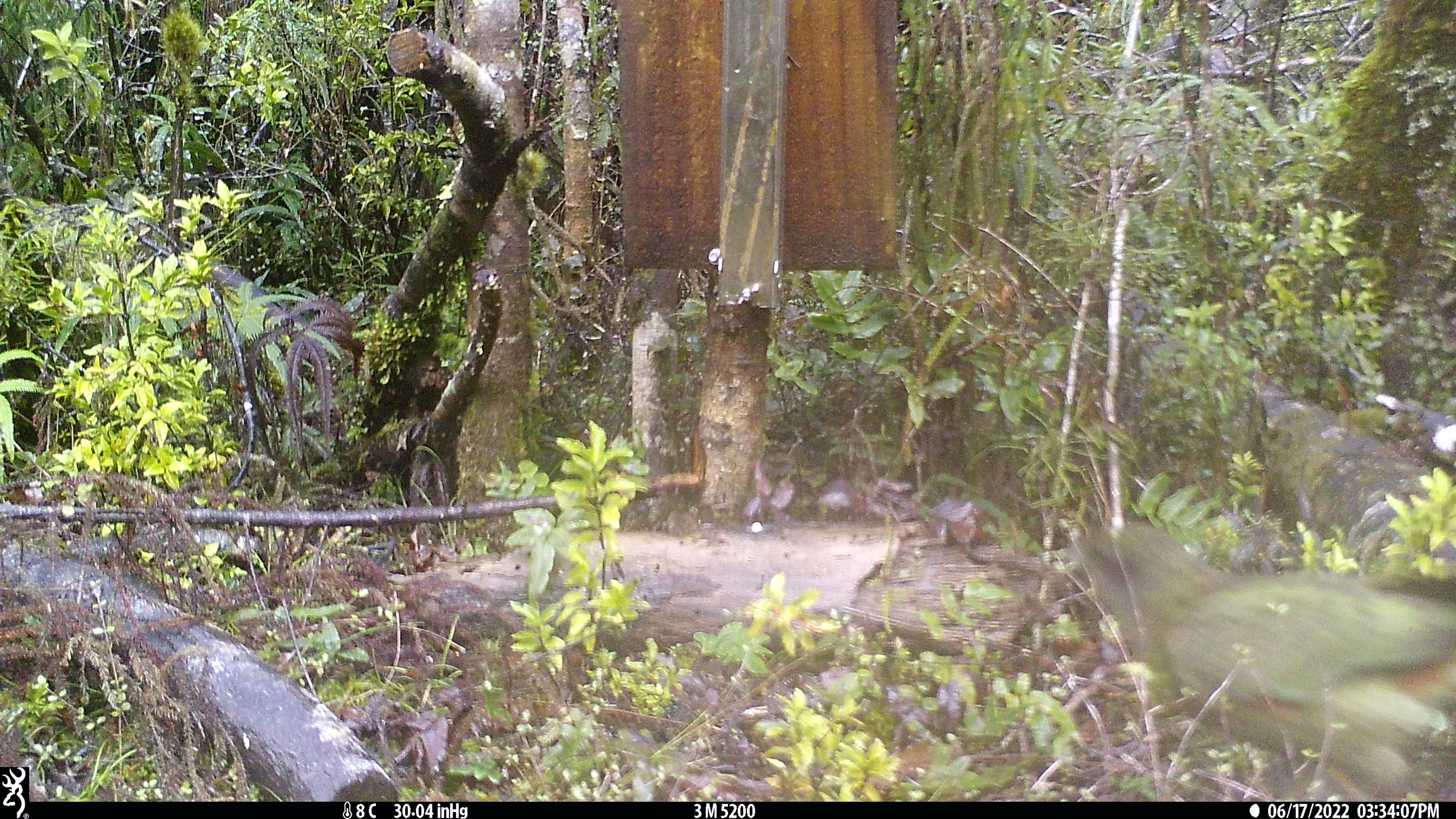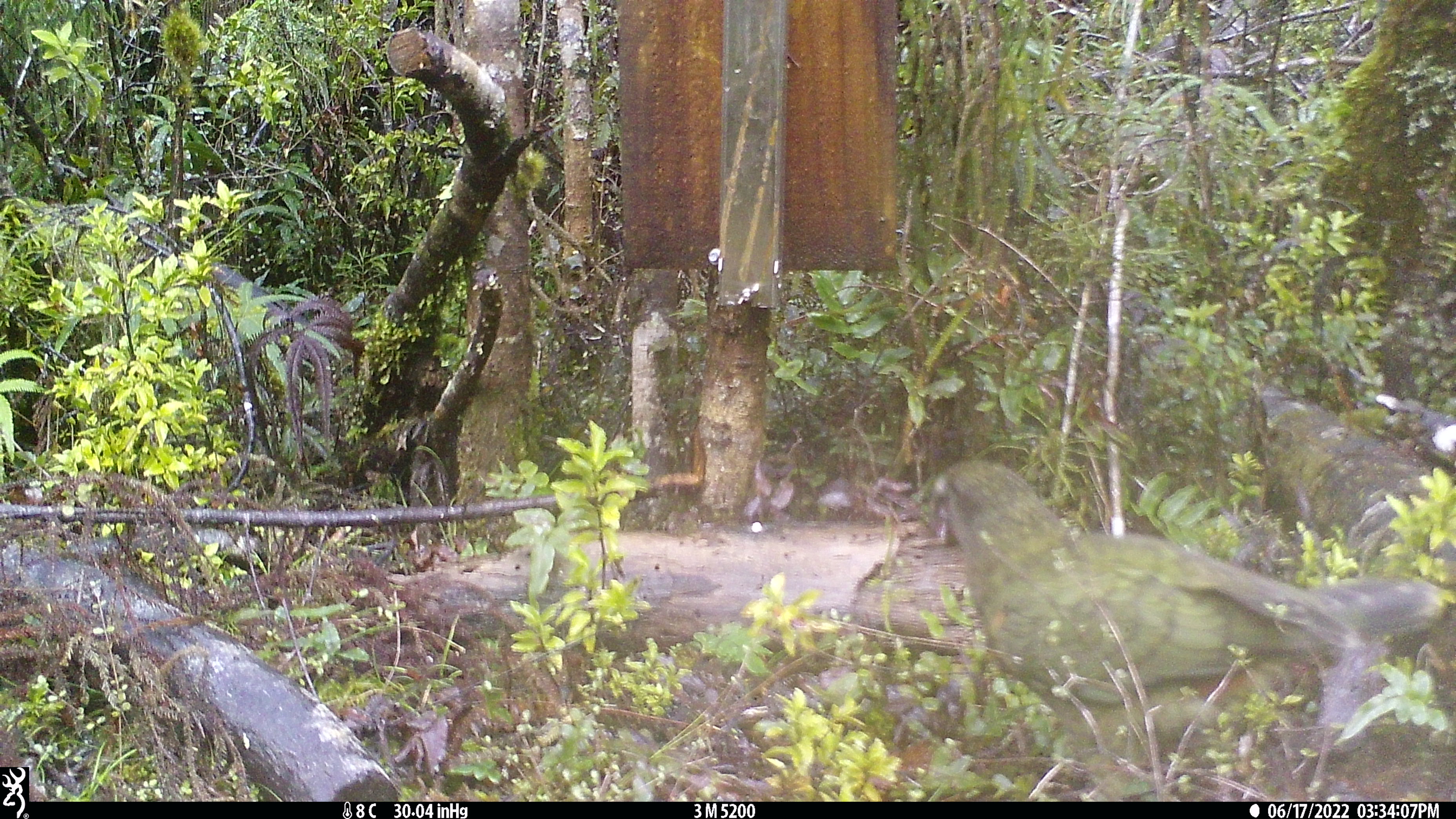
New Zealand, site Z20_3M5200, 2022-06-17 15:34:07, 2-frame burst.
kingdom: Animalia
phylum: Chordata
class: Aves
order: Psittaciformes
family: Strigopidae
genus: Nestor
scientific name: Nestor notabilis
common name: kea